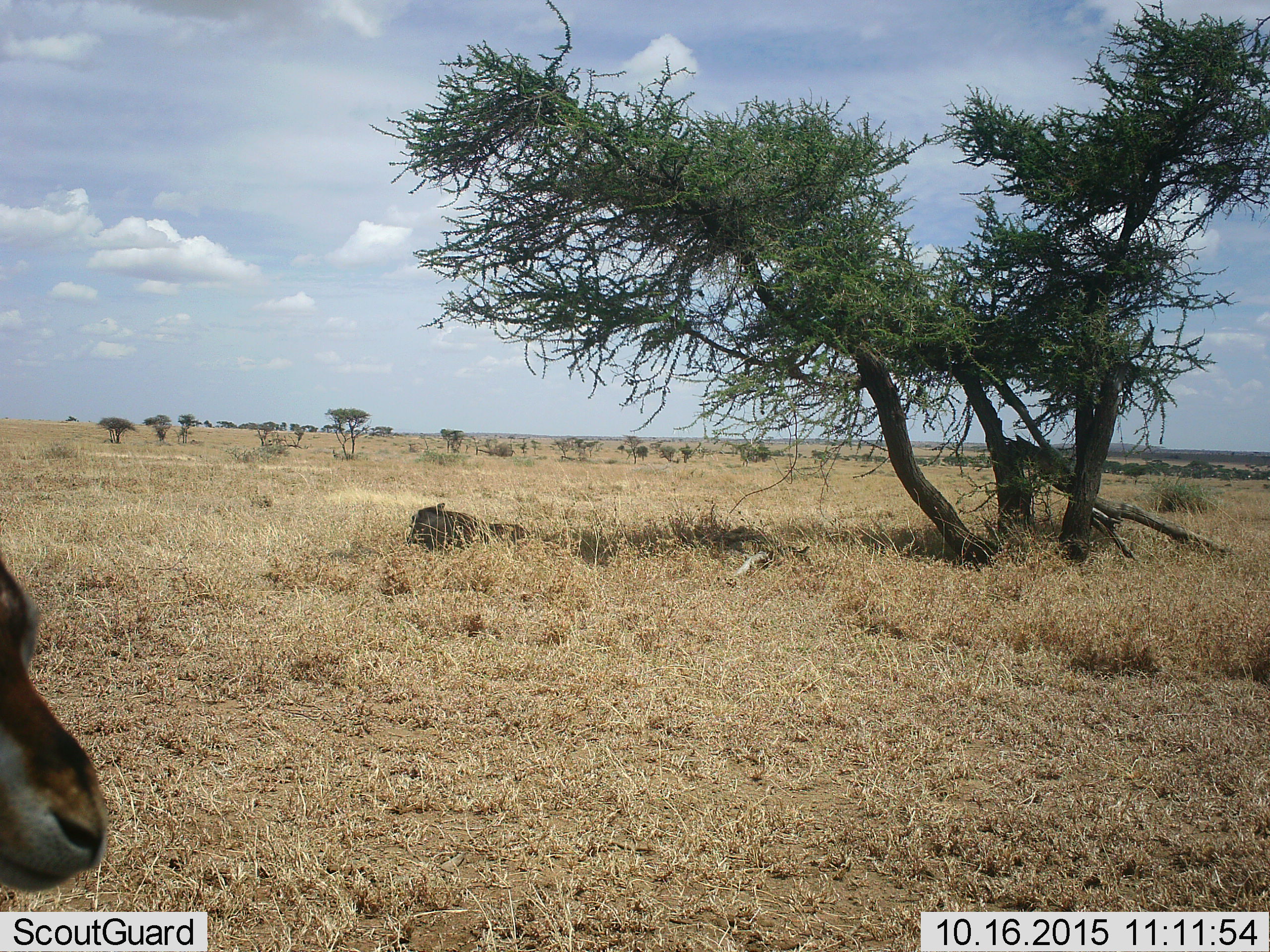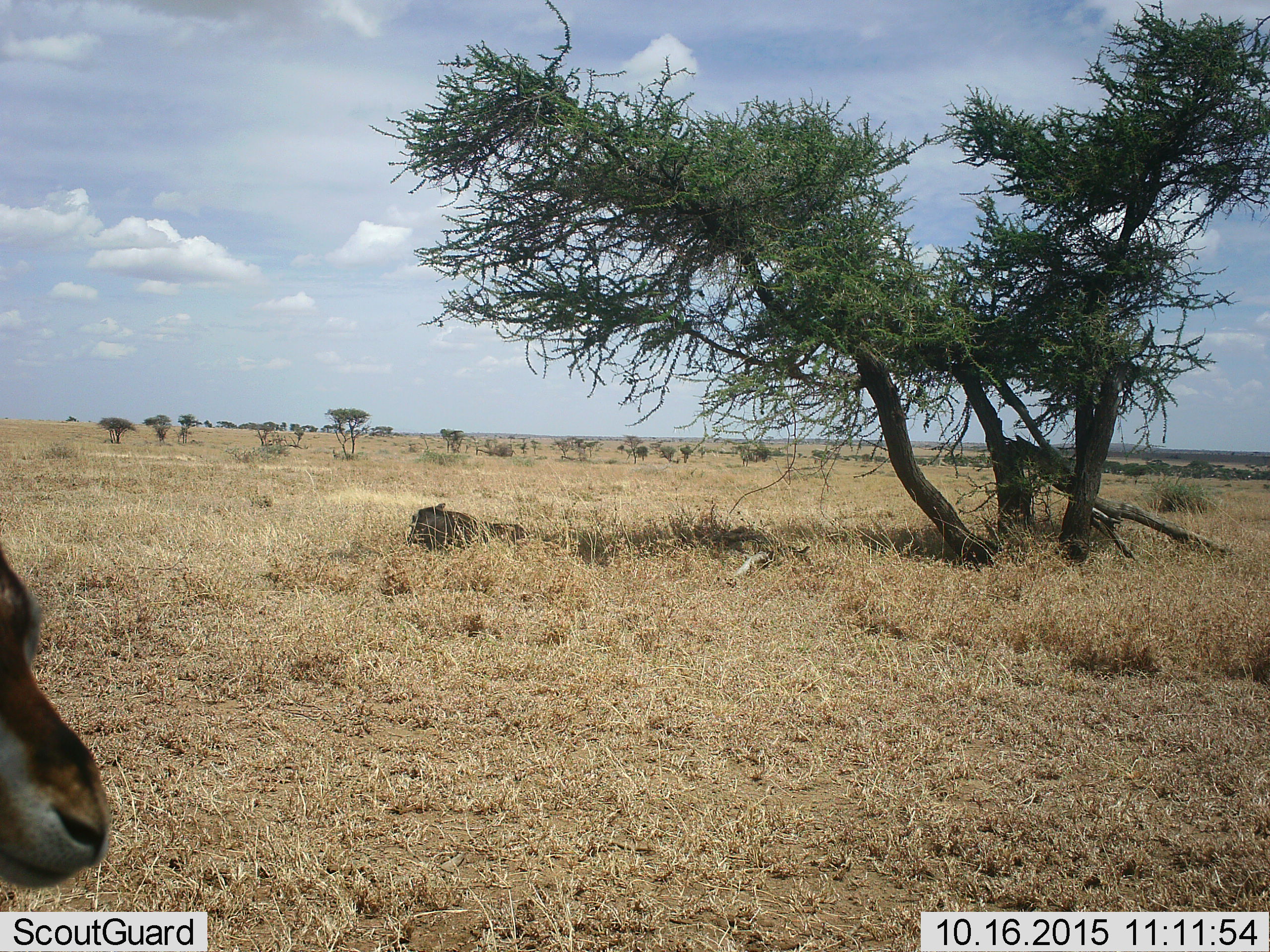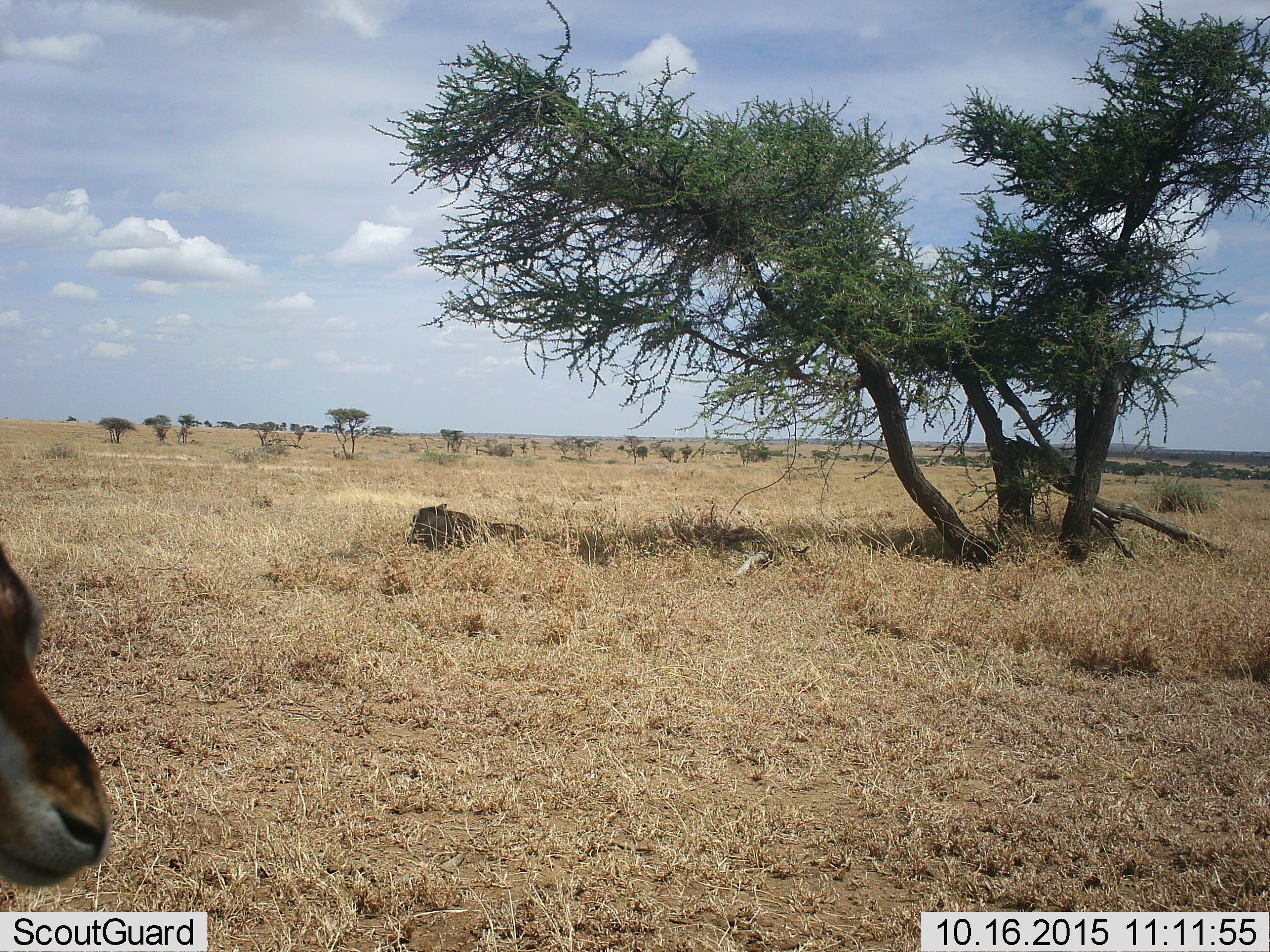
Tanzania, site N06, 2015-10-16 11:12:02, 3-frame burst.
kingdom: Animalia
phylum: Chordata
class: Mammalia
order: Artiodactyla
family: Bovidae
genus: Eudorcas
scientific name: Eudorcas thomsonii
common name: thomson's gazelle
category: gazellethomsons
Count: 1.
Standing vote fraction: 71%.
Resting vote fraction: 29%.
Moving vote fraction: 14%.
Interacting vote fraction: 0%.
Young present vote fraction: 0%.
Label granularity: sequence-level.